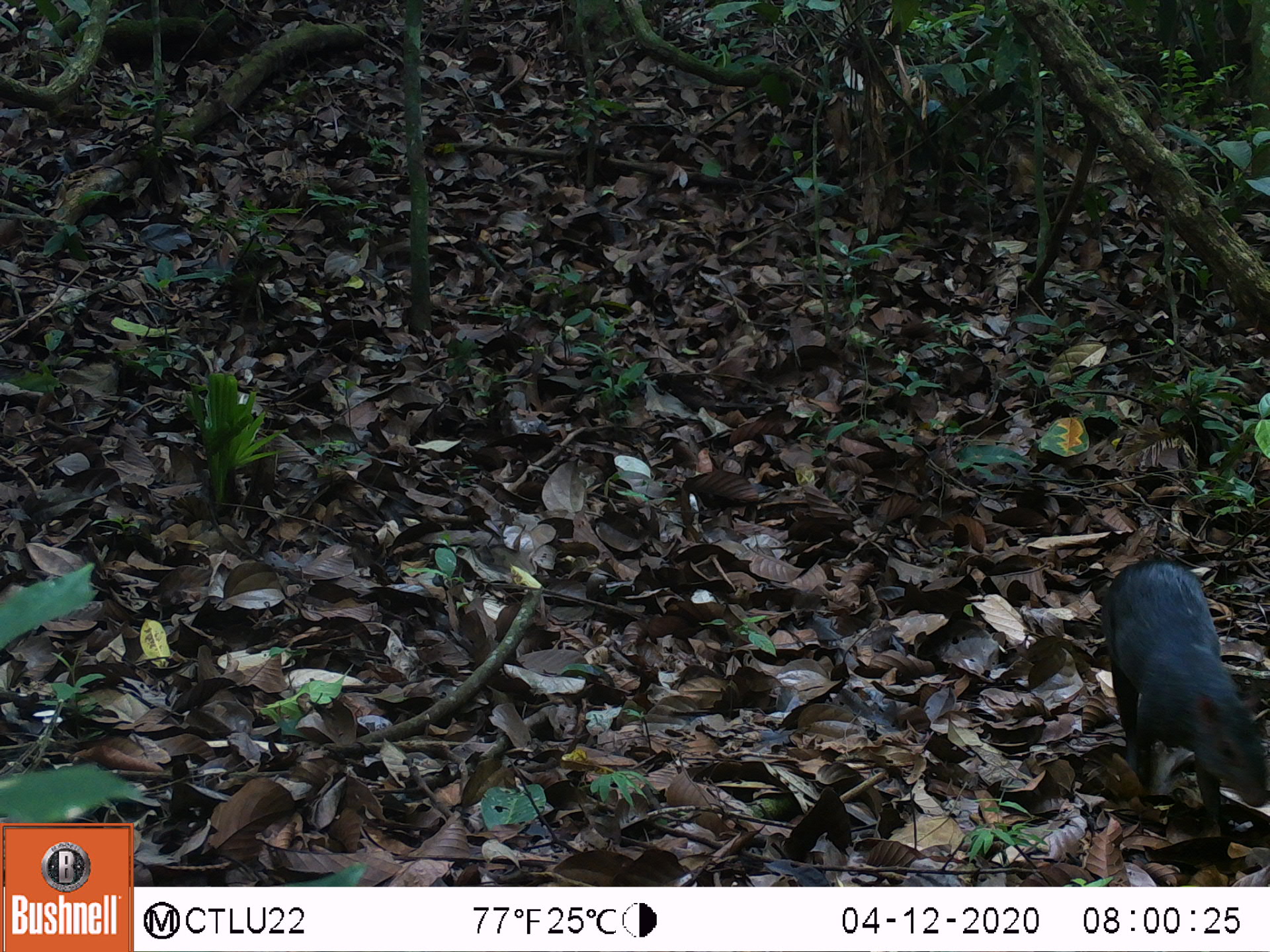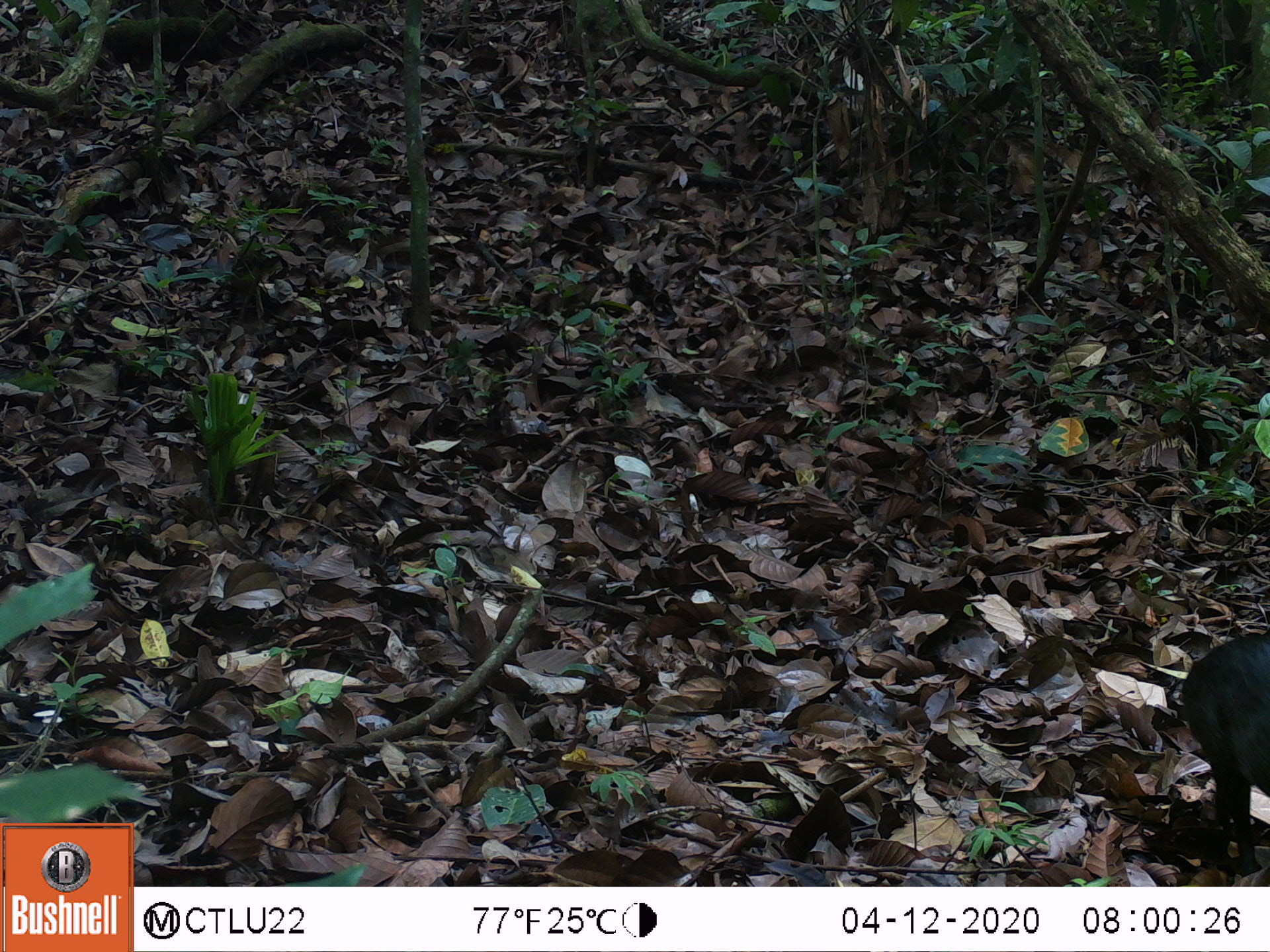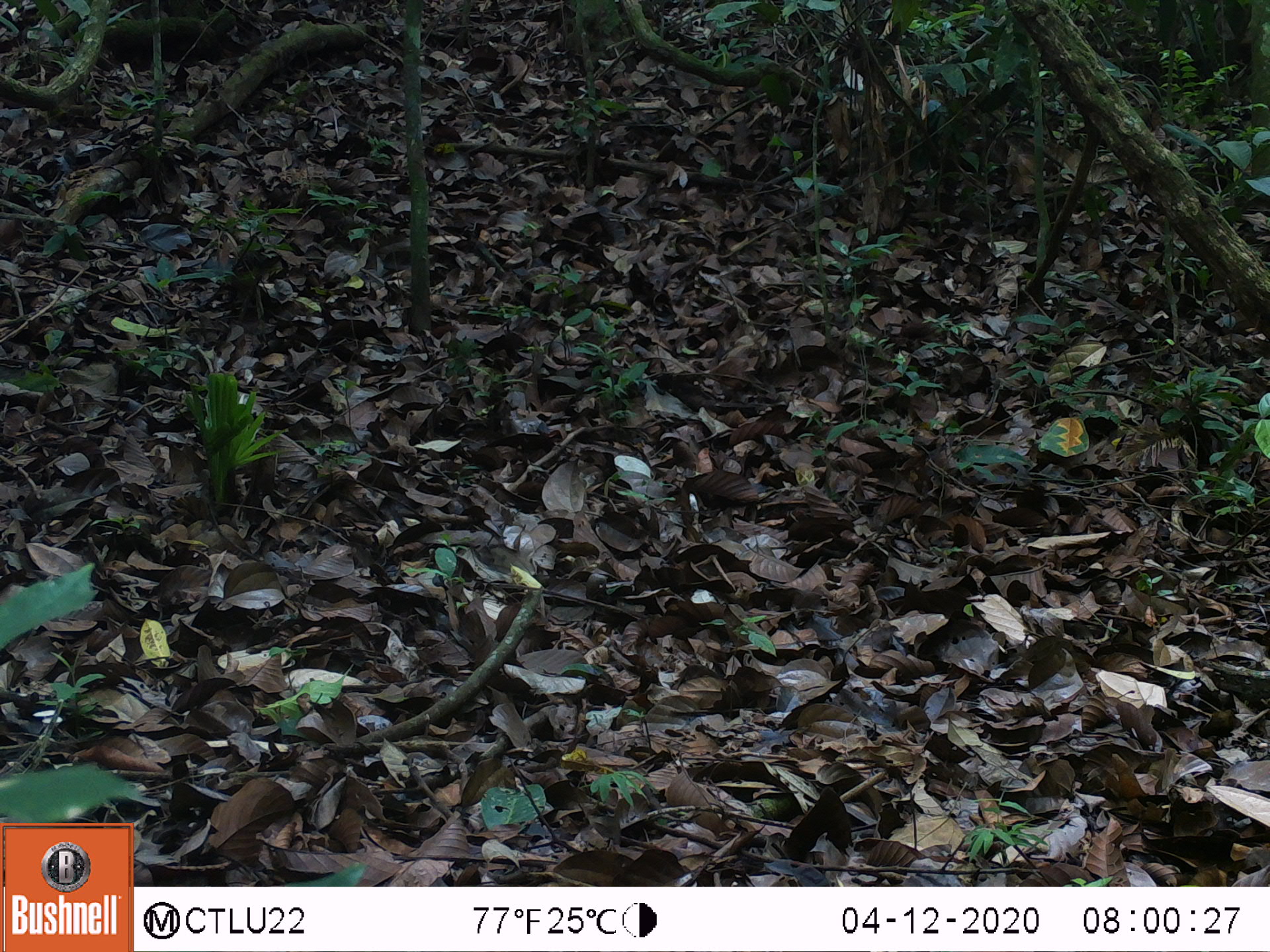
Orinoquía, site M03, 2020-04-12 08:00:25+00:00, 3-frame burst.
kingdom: Animalia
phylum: Chordata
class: Mammalia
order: Rodentia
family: Dasyproctidae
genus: Dasyprocta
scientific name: Dasyprocta fuliginosa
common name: black agouti